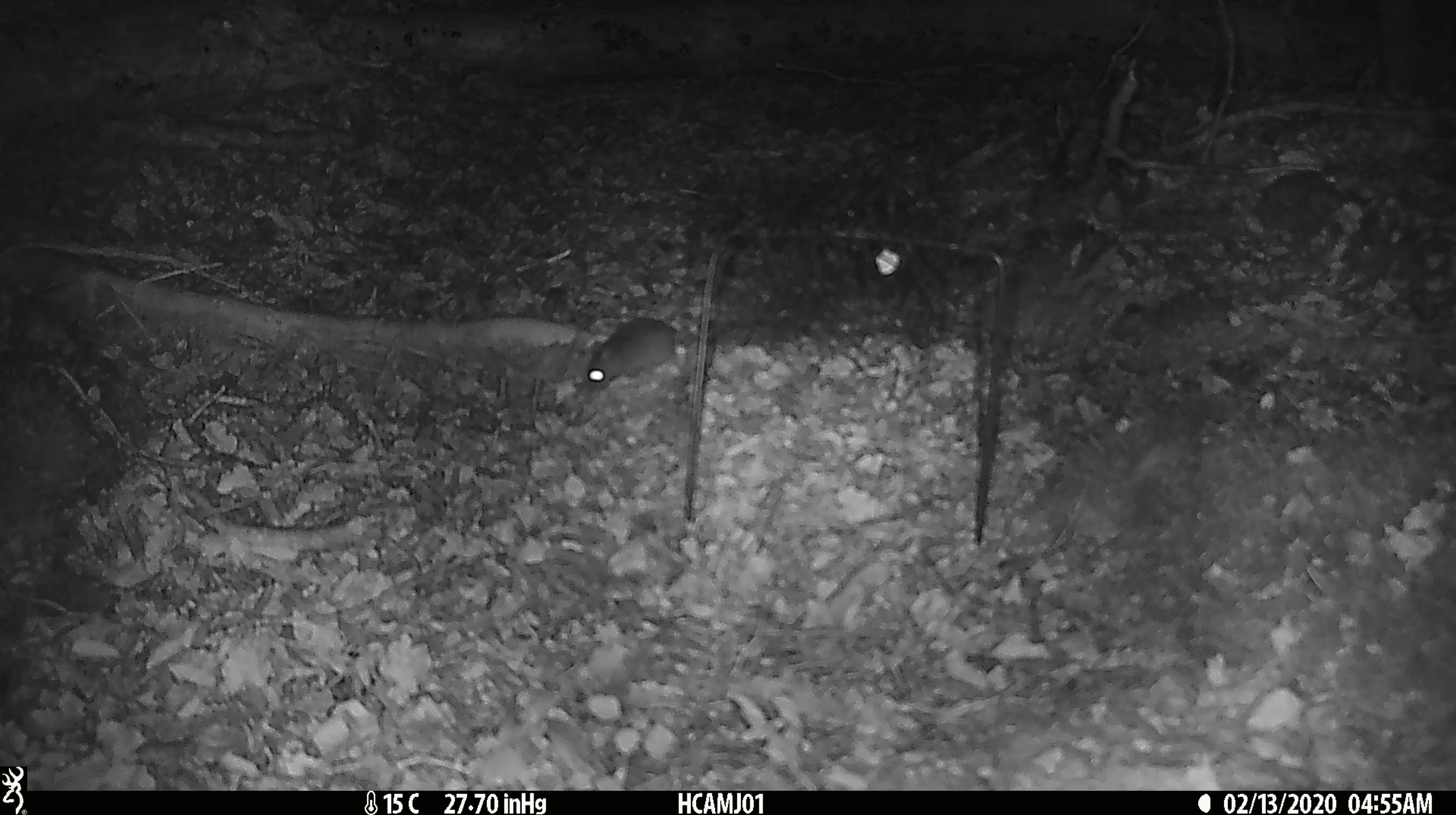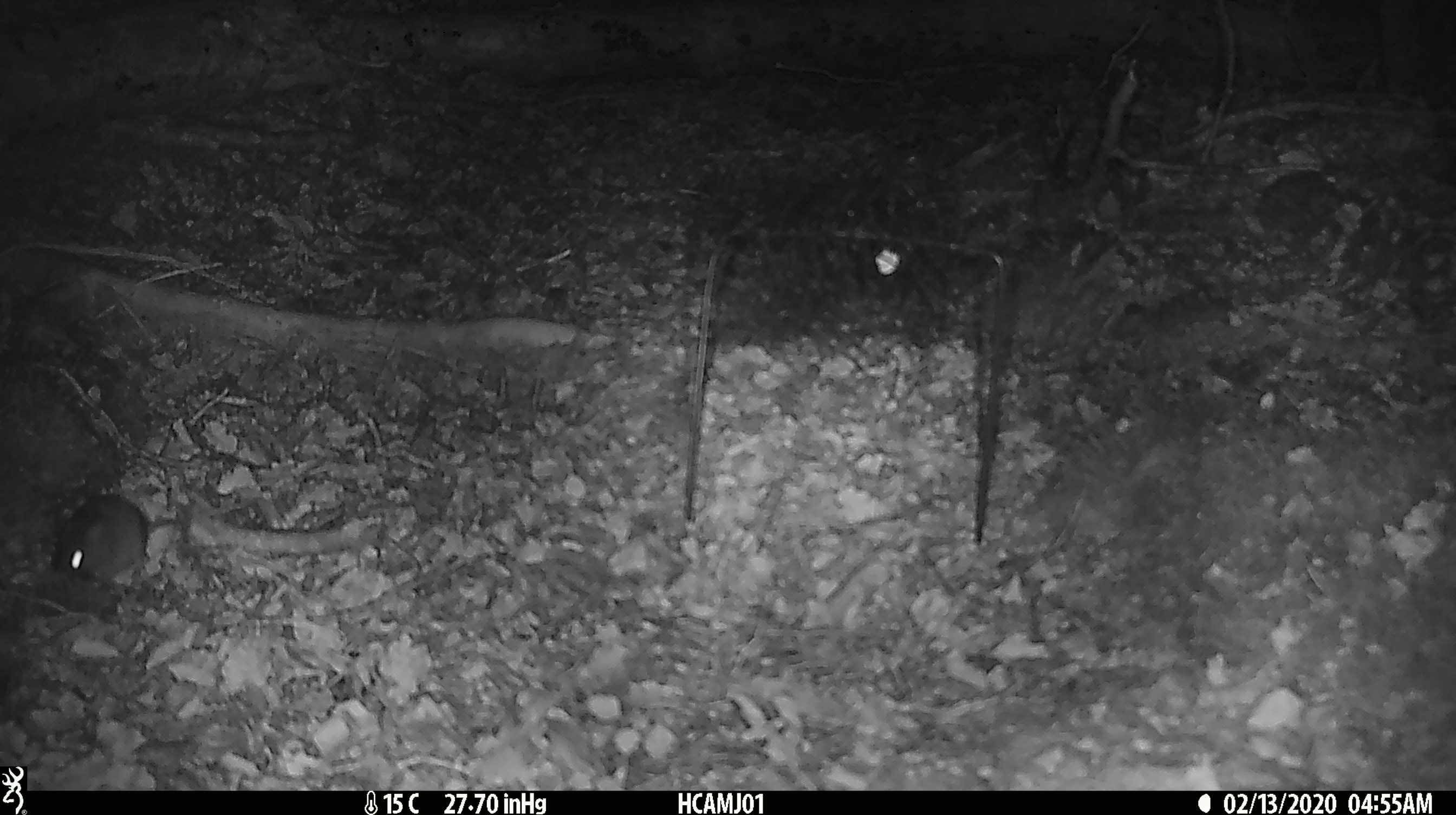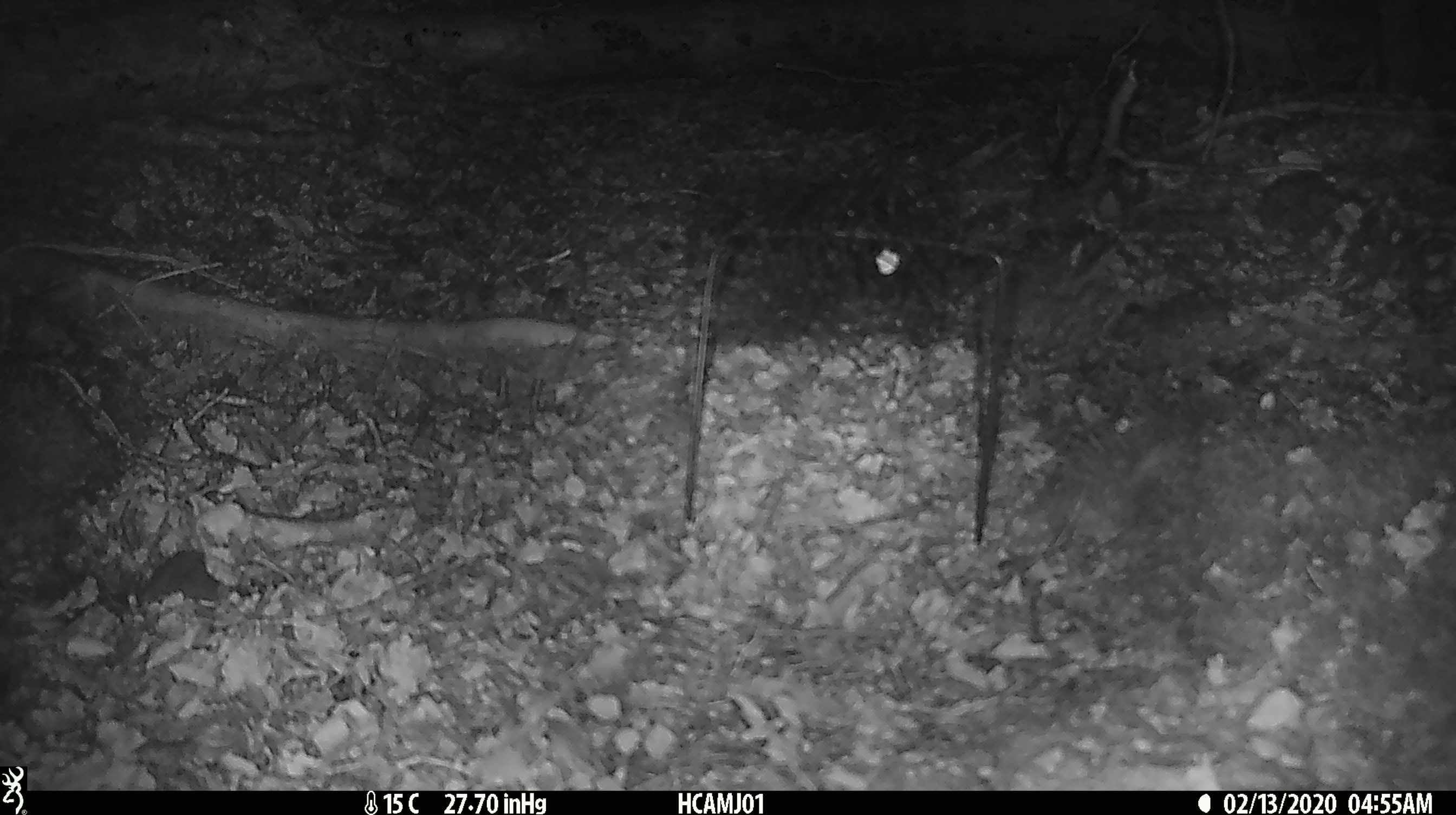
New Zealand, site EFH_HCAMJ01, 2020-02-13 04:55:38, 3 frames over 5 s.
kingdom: Animalia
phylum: Chordata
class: Mammalia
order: Rodentia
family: Muridae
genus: Mus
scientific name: Mus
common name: mouse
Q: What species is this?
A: Mouse (Mus).